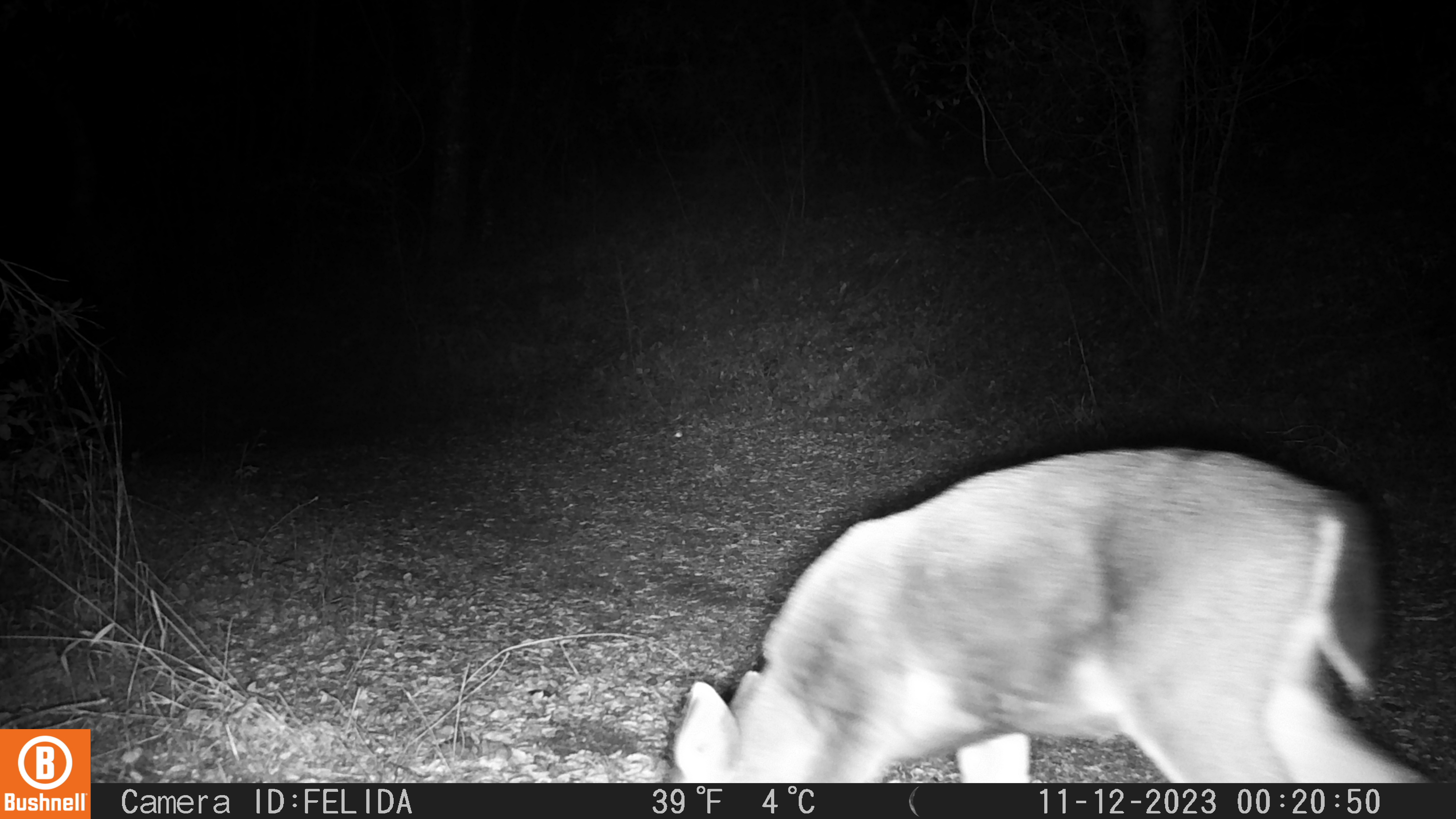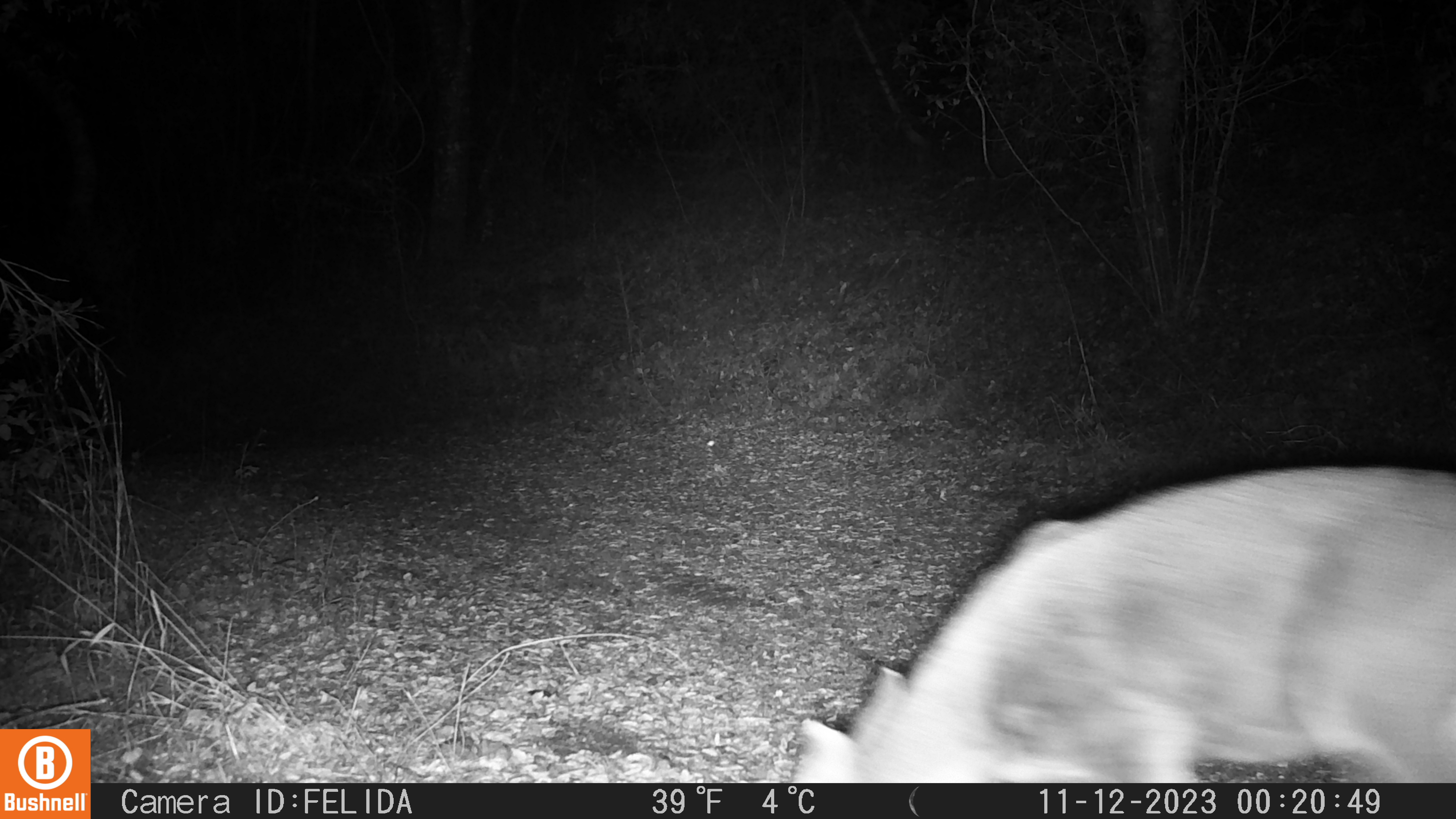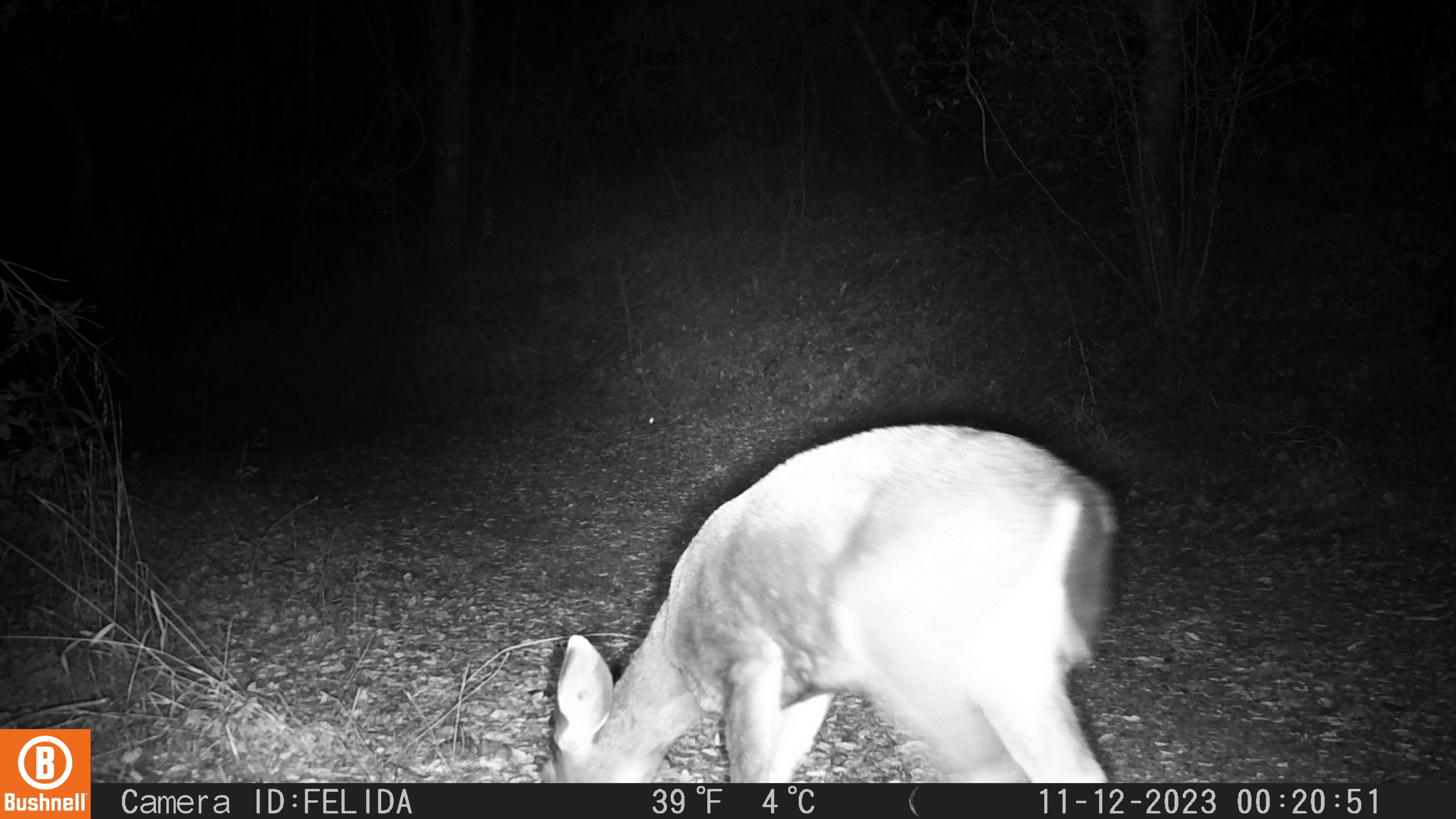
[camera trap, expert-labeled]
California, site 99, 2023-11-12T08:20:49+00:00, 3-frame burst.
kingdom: Animalia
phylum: Chordata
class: Mammalia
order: Artiodactyla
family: Cervidae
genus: Odocoileus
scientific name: Odocoileus hemionus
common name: mule deer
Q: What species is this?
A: Mule deer (Odocoileus hemionus).